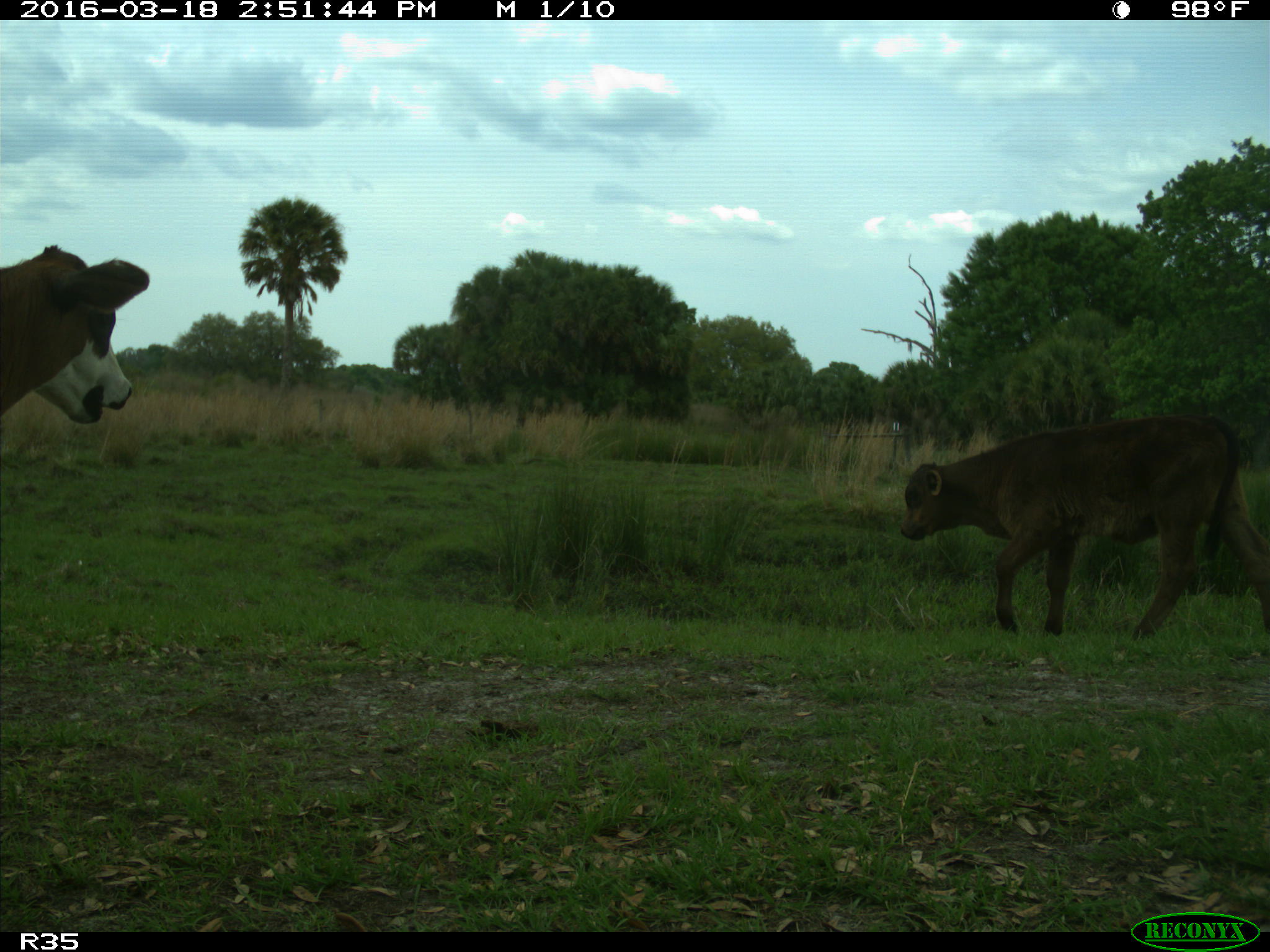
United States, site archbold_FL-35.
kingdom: Animalia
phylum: Chordata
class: Mammalia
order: Artiodactyla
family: Bovidae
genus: Bos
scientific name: Bos taurus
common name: domestic cow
Bos taurus (domestic cow).